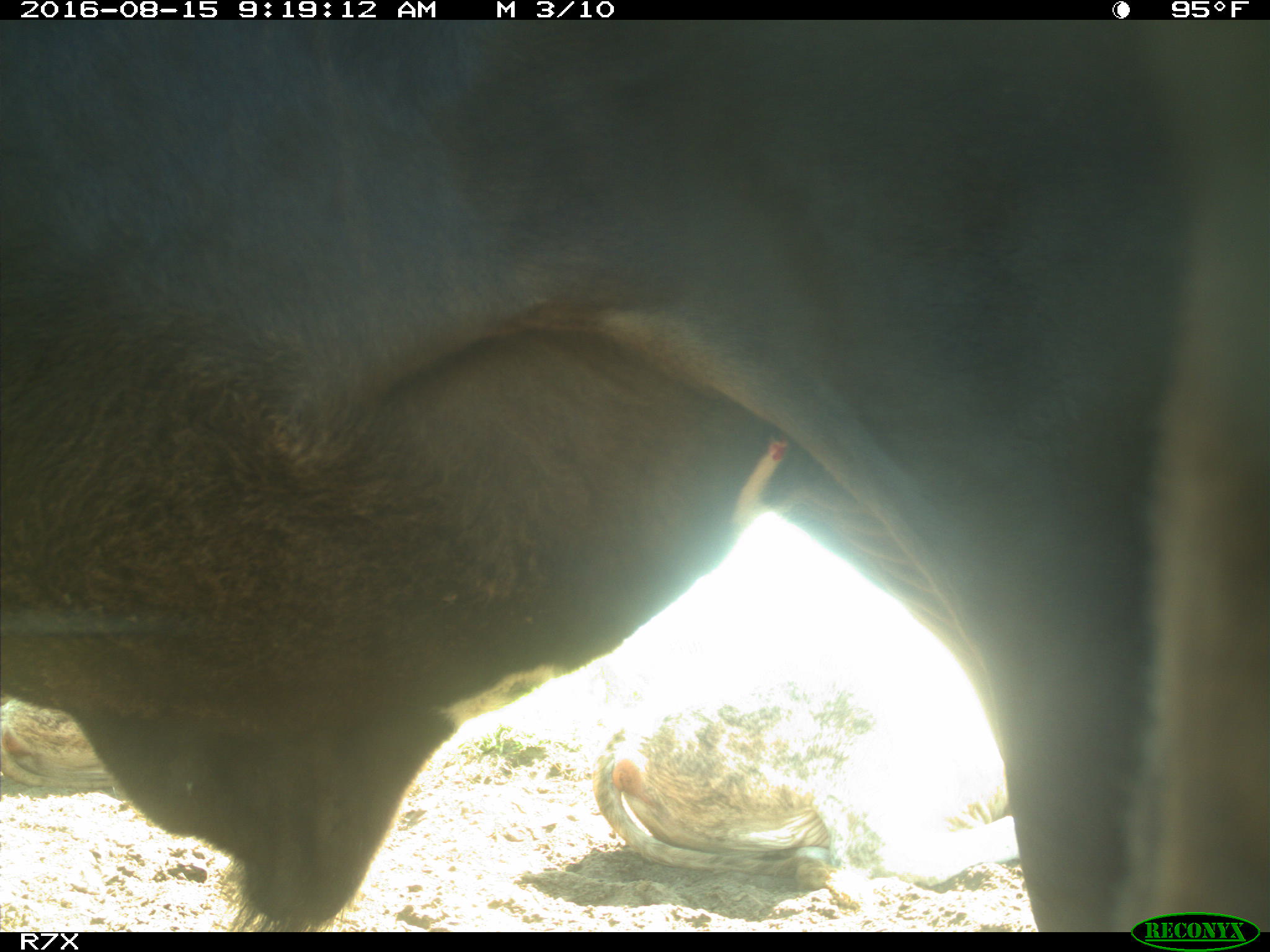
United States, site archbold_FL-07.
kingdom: Animalia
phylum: Chordata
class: Mammalia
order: Artiodactyla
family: Bovidae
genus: Bos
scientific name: Bos taurus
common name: domestic cow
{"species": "Bos taurus (domestic cow)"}